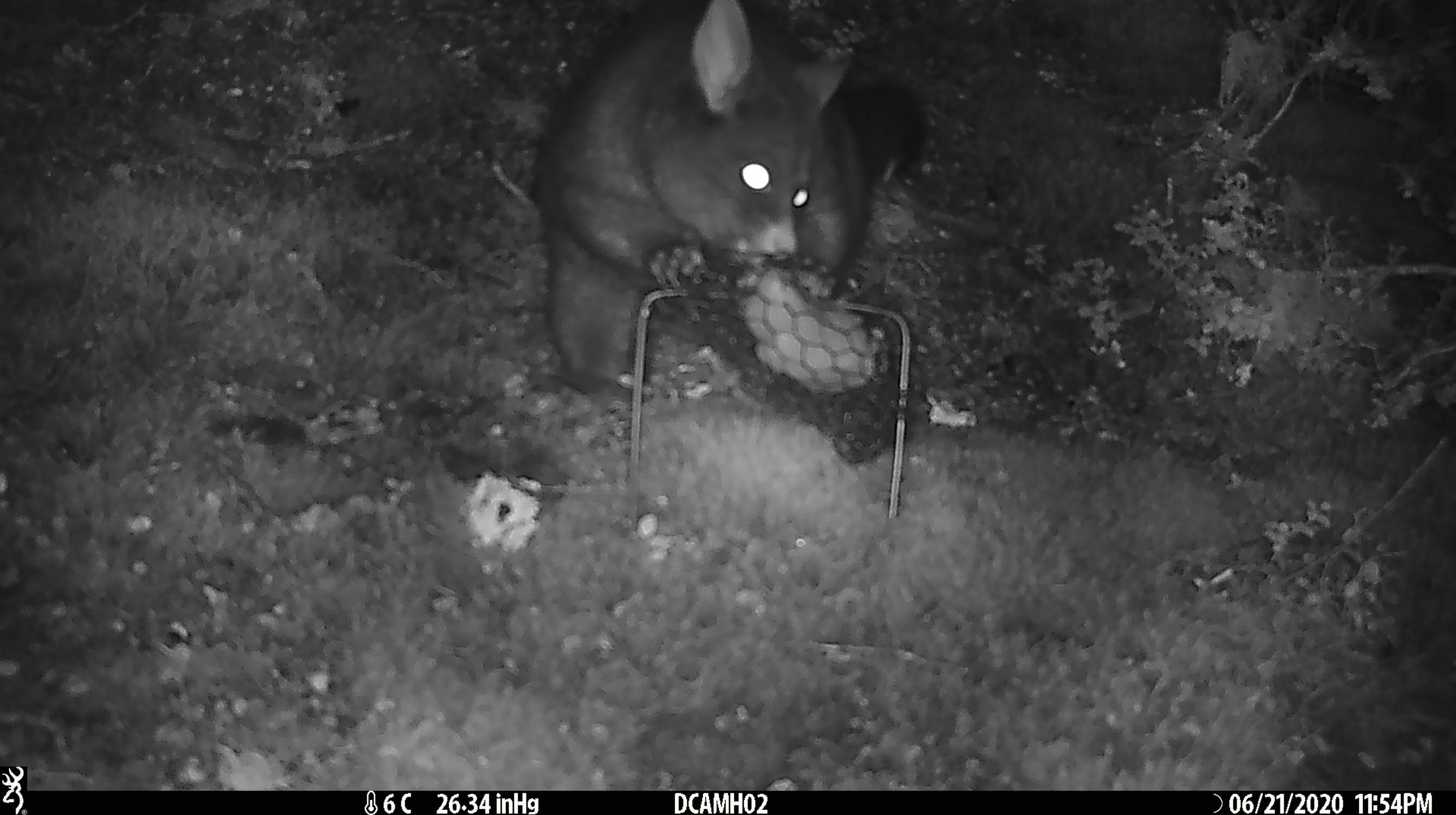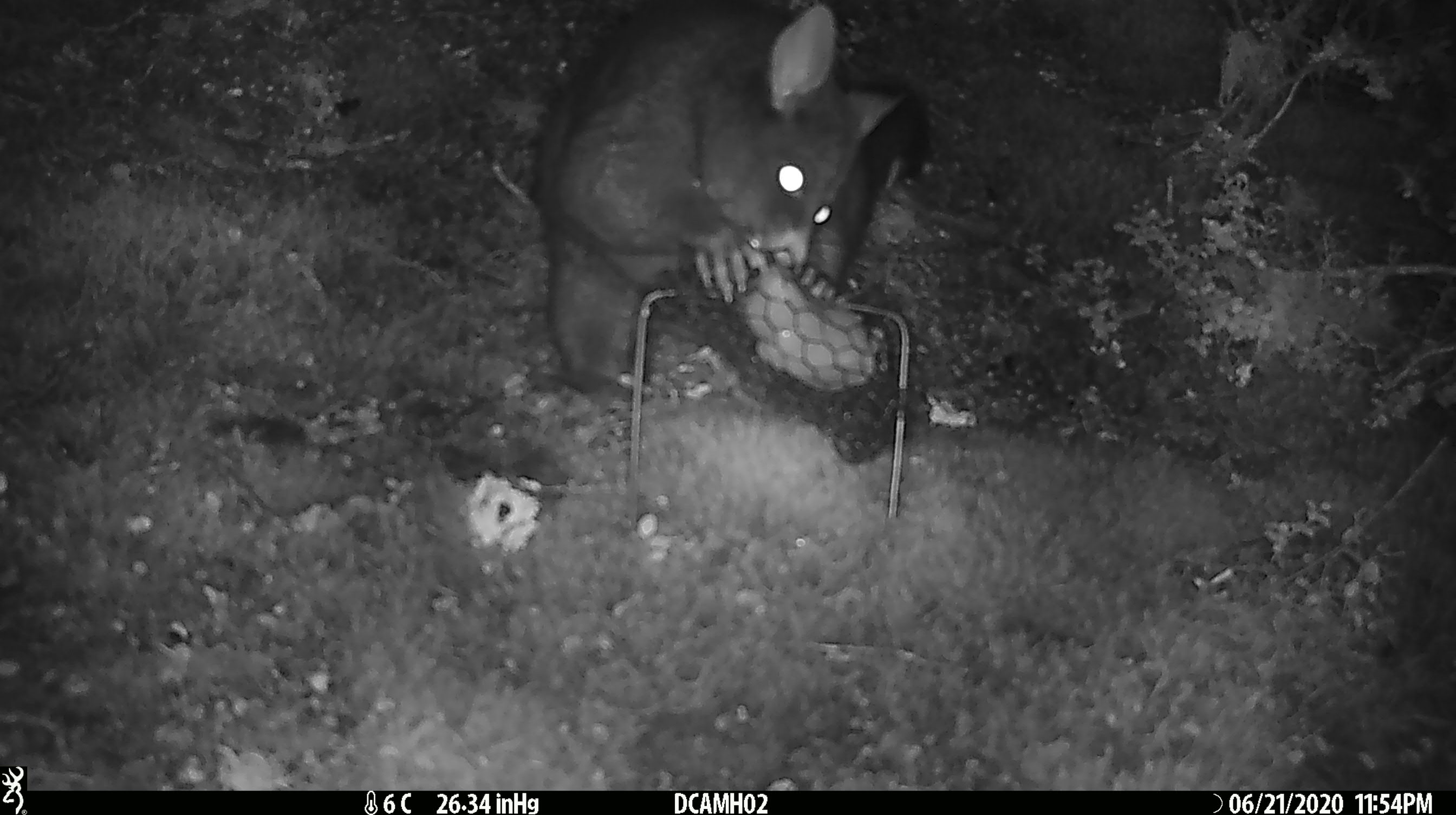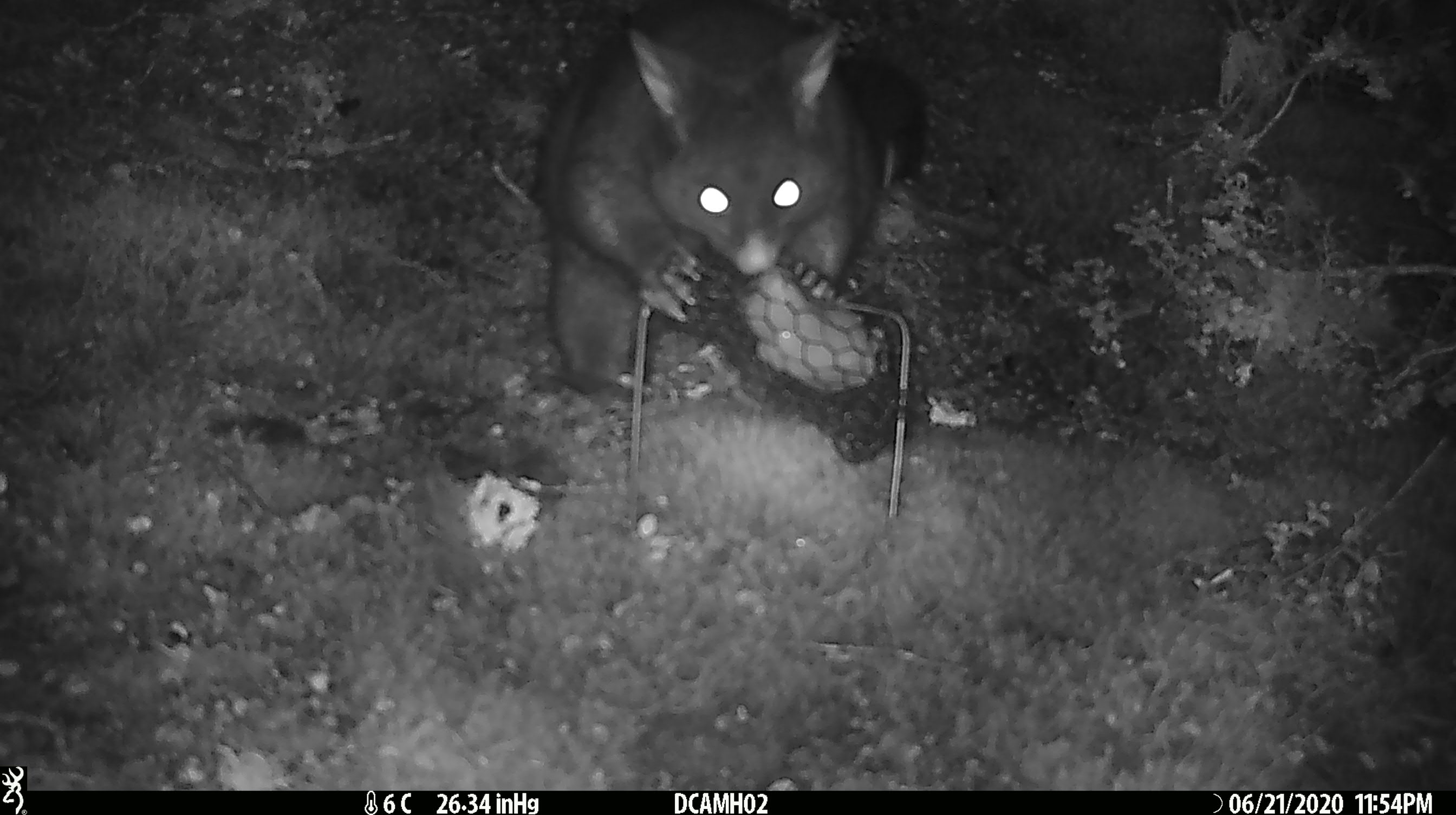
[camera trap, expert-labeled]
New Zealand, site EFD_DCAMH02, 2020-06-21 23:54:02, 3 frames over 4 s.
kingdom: Animalia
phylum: Chordata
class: Mammalia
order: Diprotodontia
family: Phalangeridae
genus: Trichosurus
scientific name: Trichosurus vulpecula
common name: common brushtail possum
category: possum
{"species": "possum (common brushtail possum) (Trichosurus vulpecula)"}